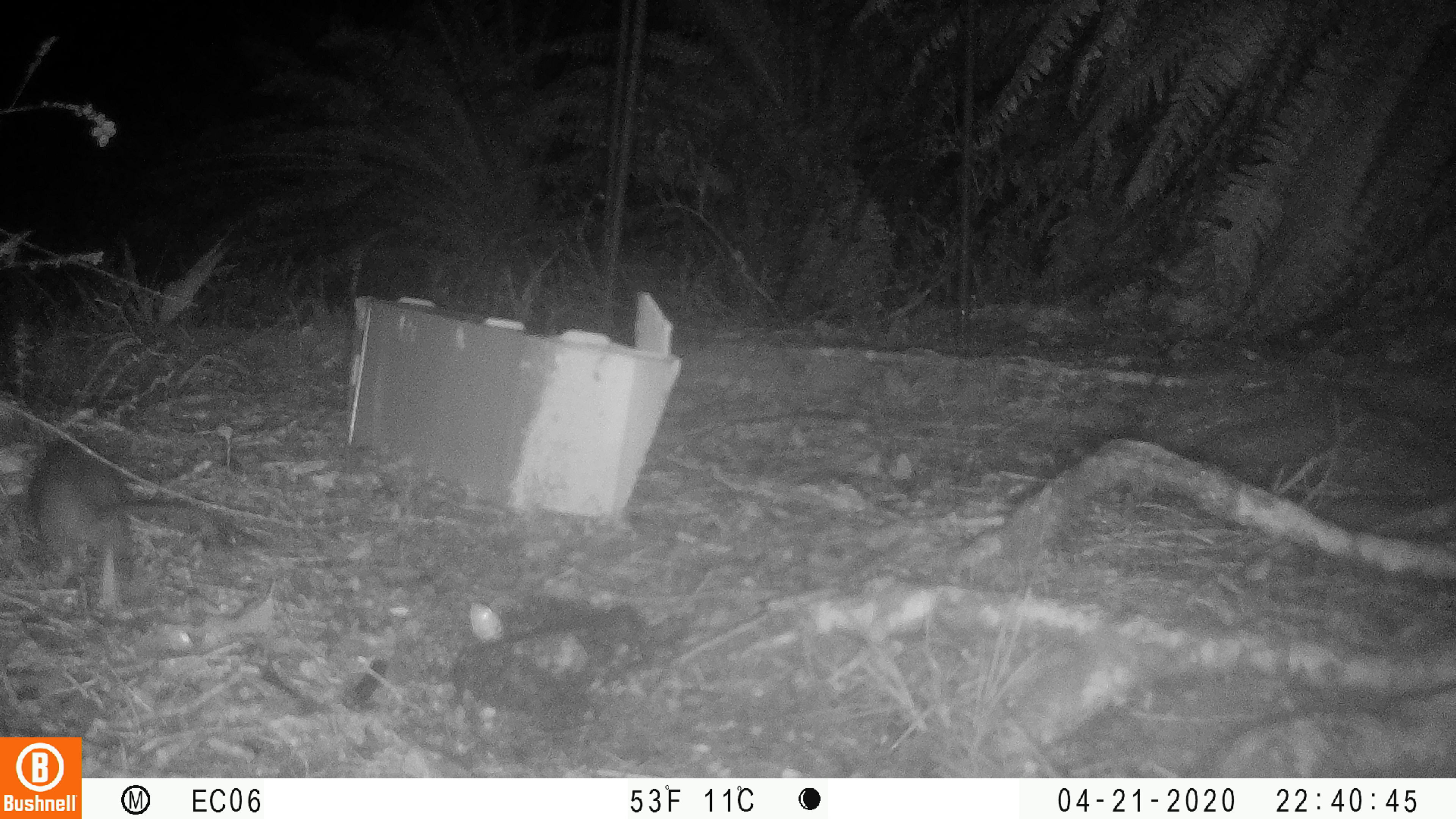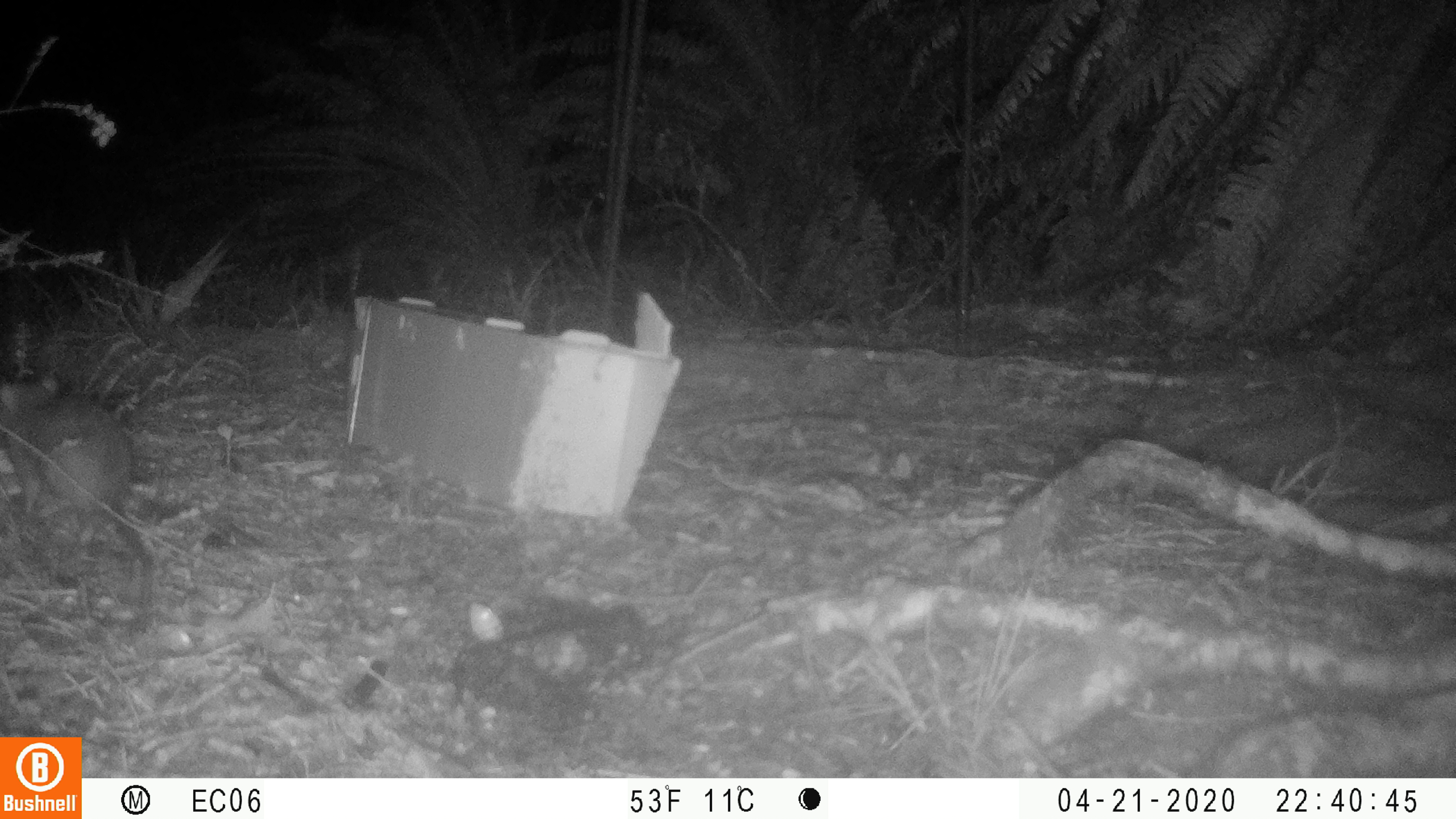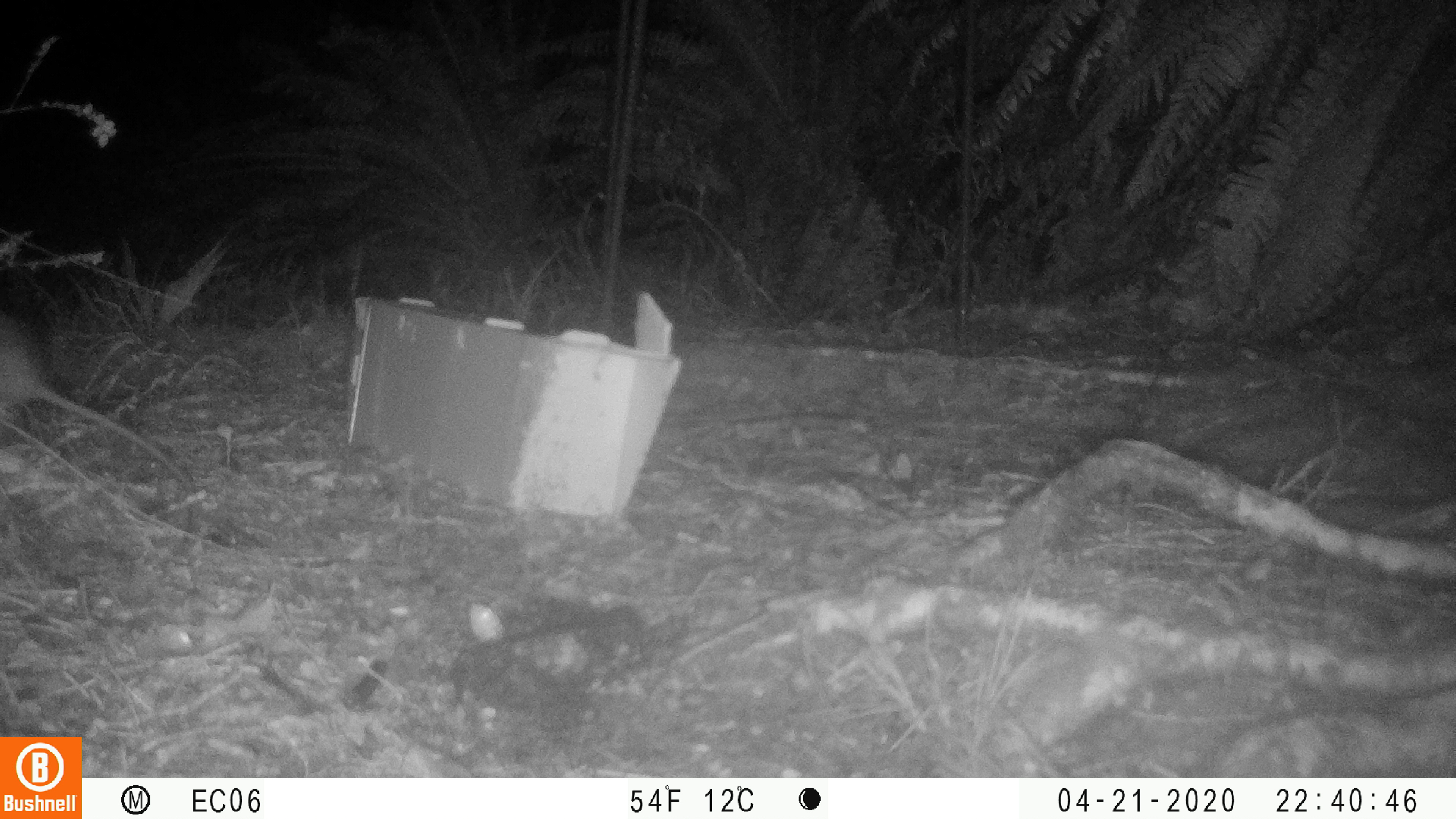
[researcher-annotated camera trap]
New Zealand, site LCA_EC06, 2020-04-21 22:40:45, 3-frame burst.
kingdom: Animalia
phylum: Chordata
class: Mammalia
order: Rodentia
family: Muridae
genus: Rattus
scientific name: Rattus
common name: rat